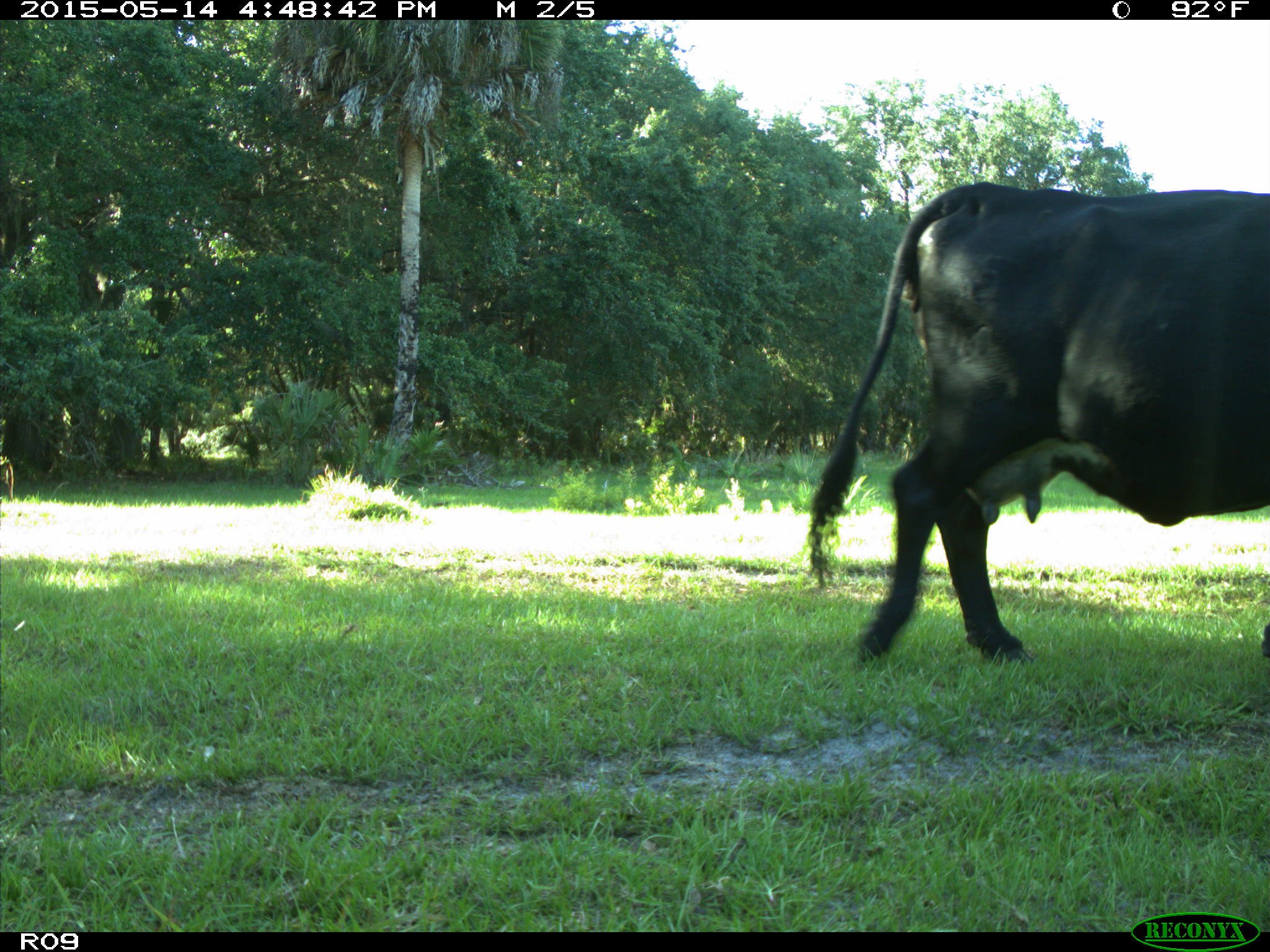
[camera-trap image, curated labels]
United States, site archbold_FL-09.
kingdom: Animalia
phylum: Chordata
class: Mammalia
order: Artiodactyla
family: Bovidae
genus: Bos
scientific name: Bos taurus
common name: domestic cow